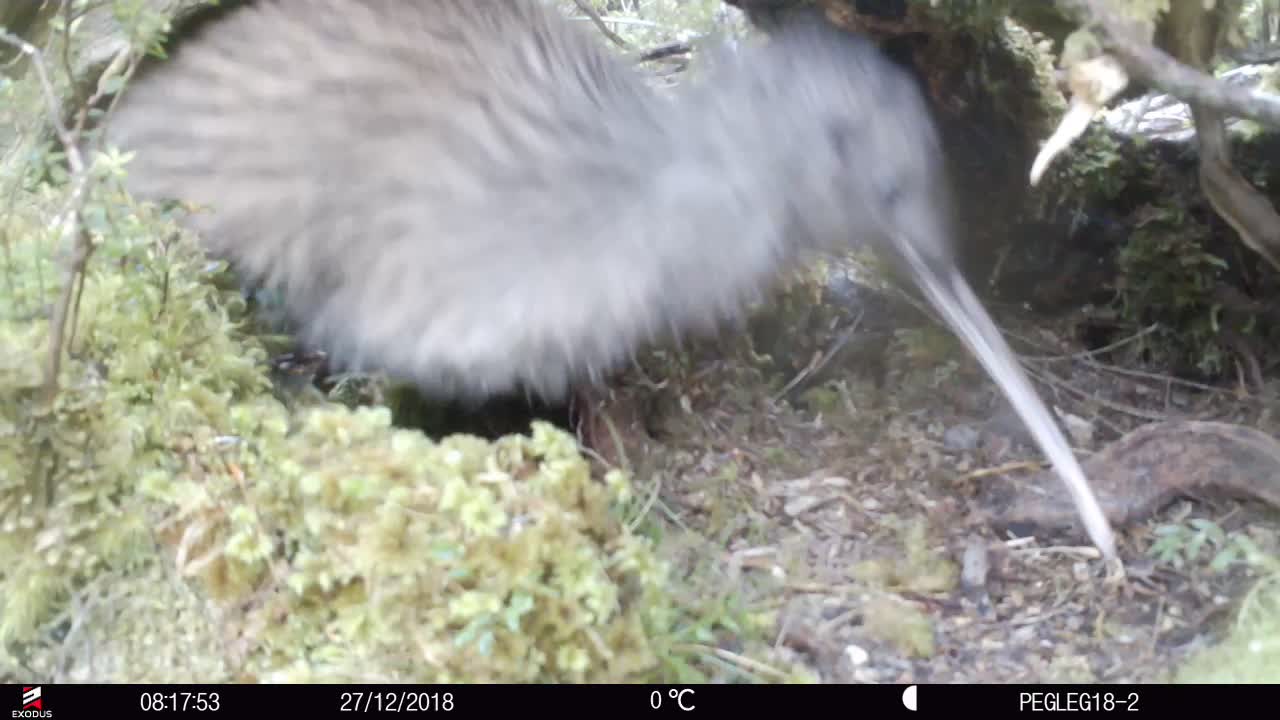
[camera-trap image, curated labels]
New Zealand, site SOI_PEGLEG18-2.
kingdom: Animalia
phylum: Chordata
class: Aves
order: Apterygiformes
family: Apterygidae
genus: Apteryx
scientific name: Apteryx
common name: kiwi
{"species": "kiwi (Apteryx)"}